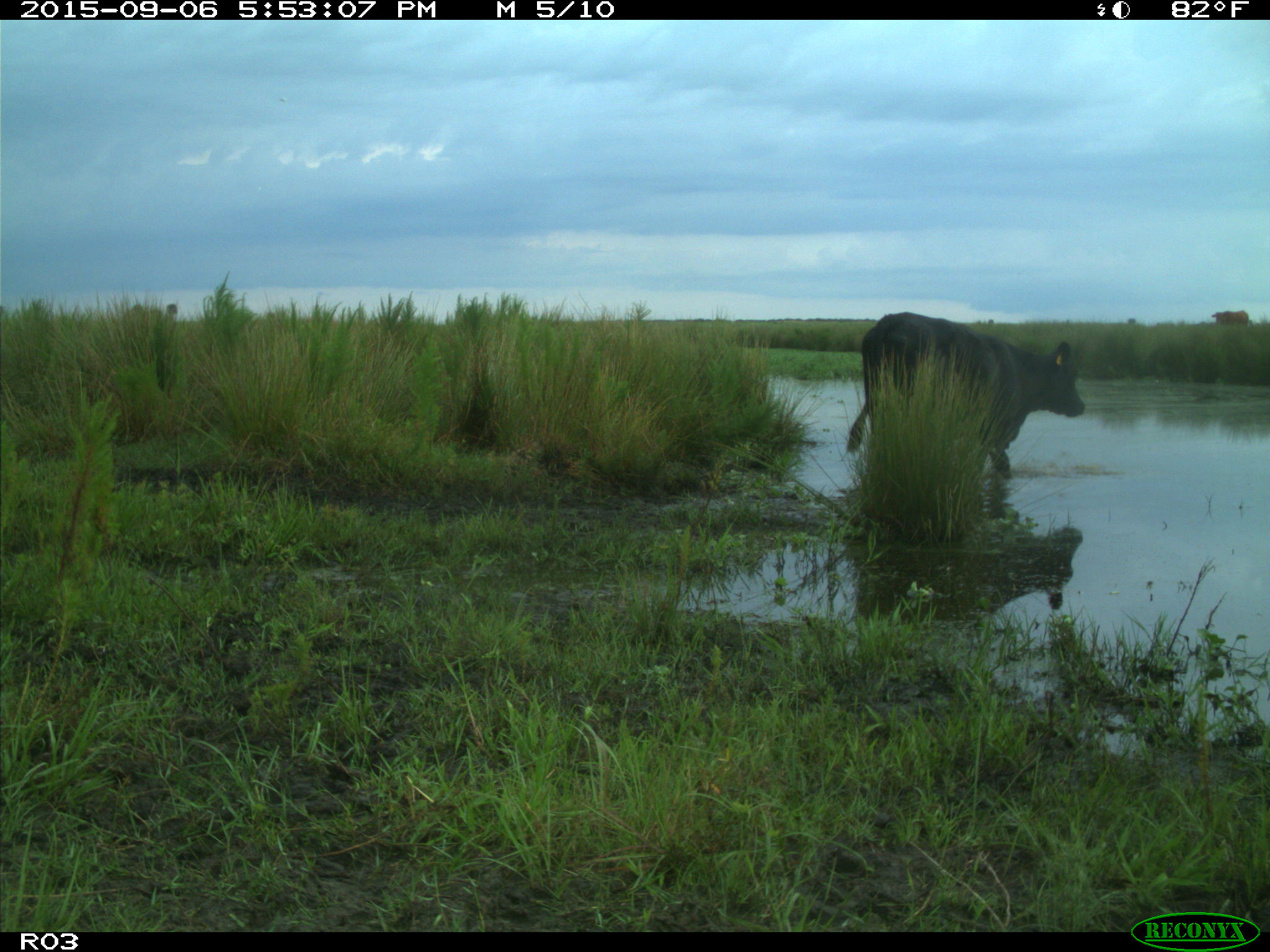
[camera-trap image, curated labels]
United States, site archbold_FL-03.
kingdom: Animalia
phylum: Chordata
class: Mammalia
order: Artiodactyla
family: Bovidae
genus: Bos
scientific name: Bos taurus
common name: domestic cow